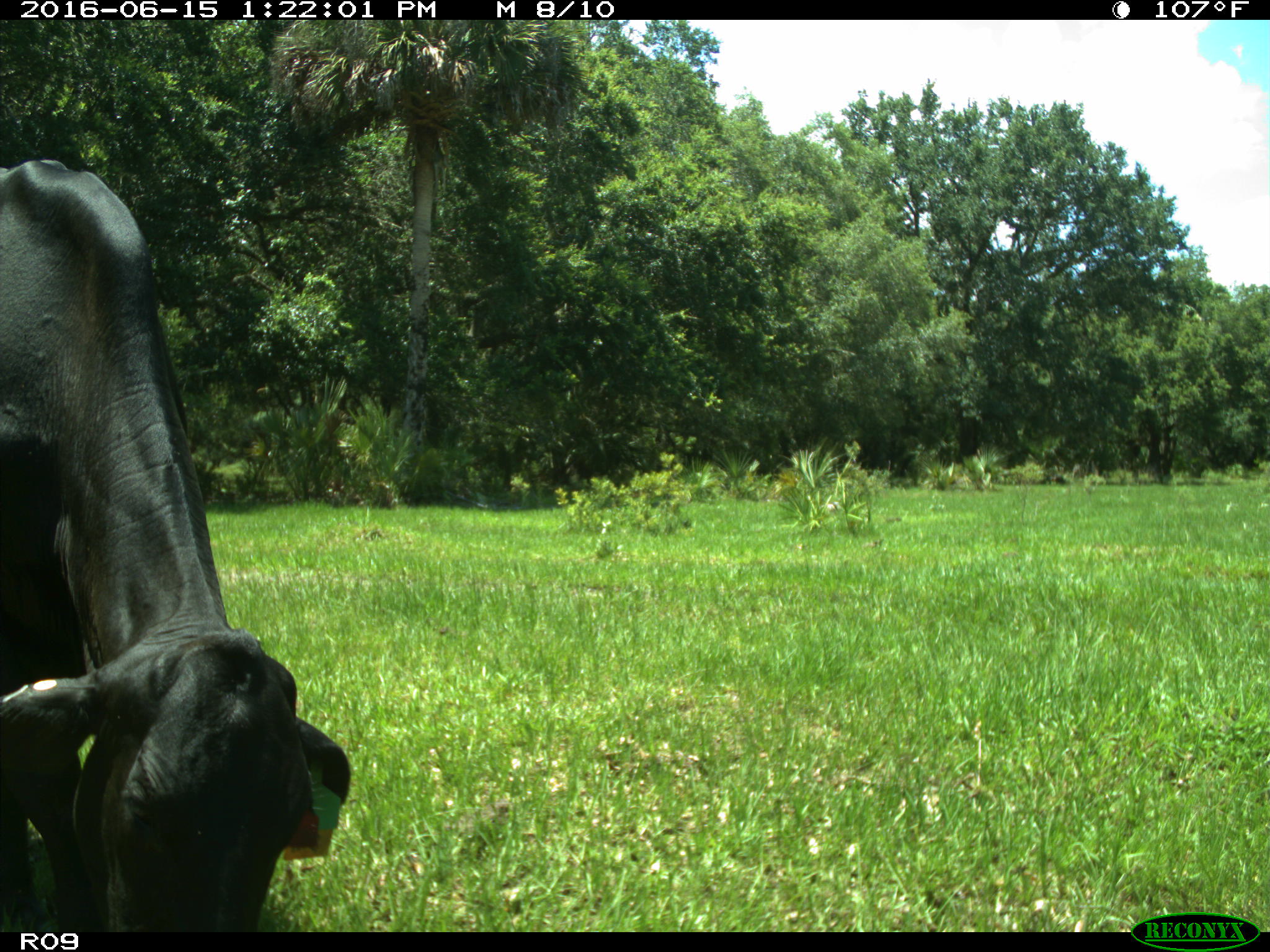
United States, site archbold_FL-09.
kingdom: Animalia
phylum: Chordata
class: Mammalia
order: Artiodactyla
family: Bovidae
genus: Bos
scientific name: Bos taurus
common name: domestic cow